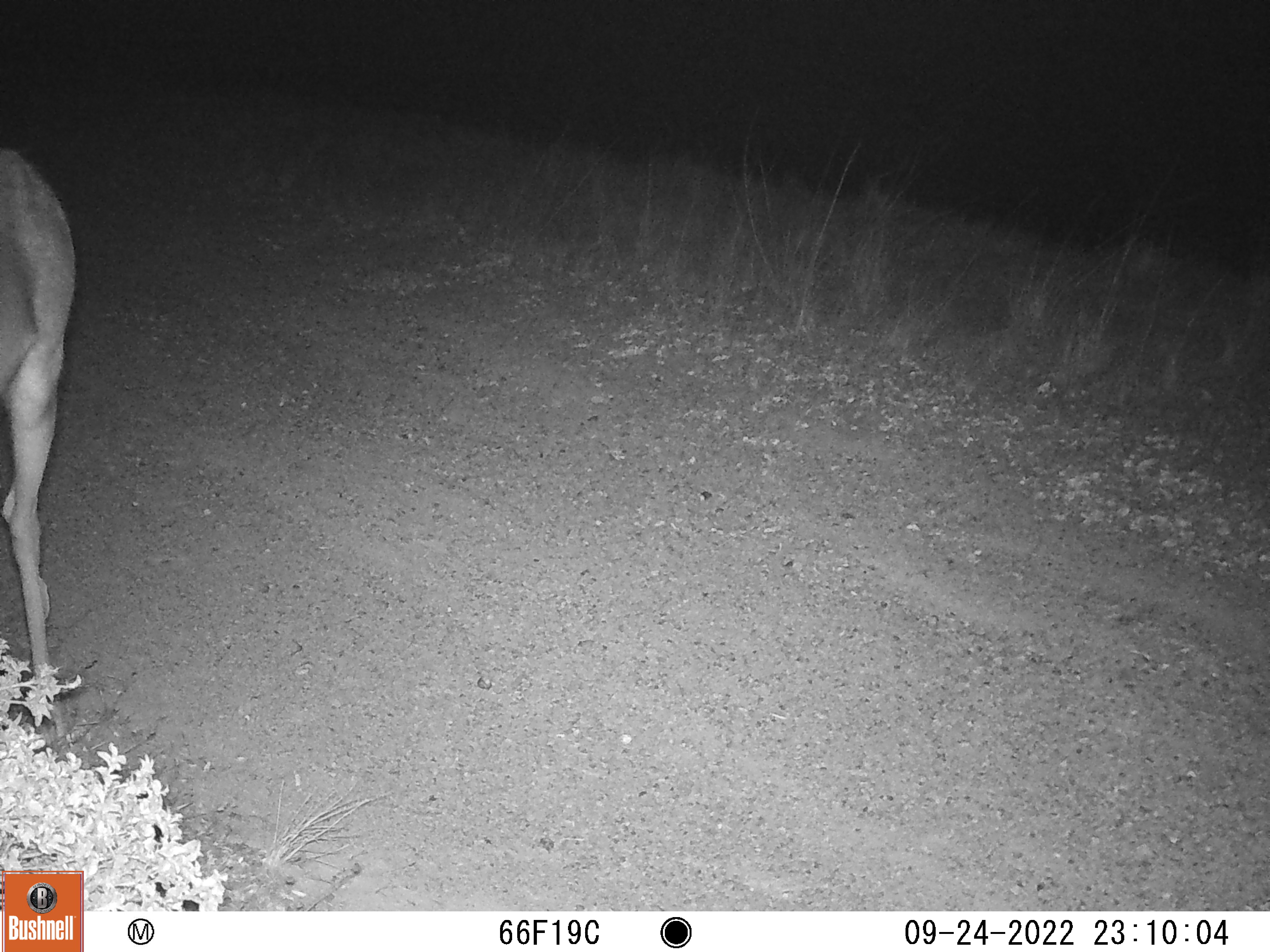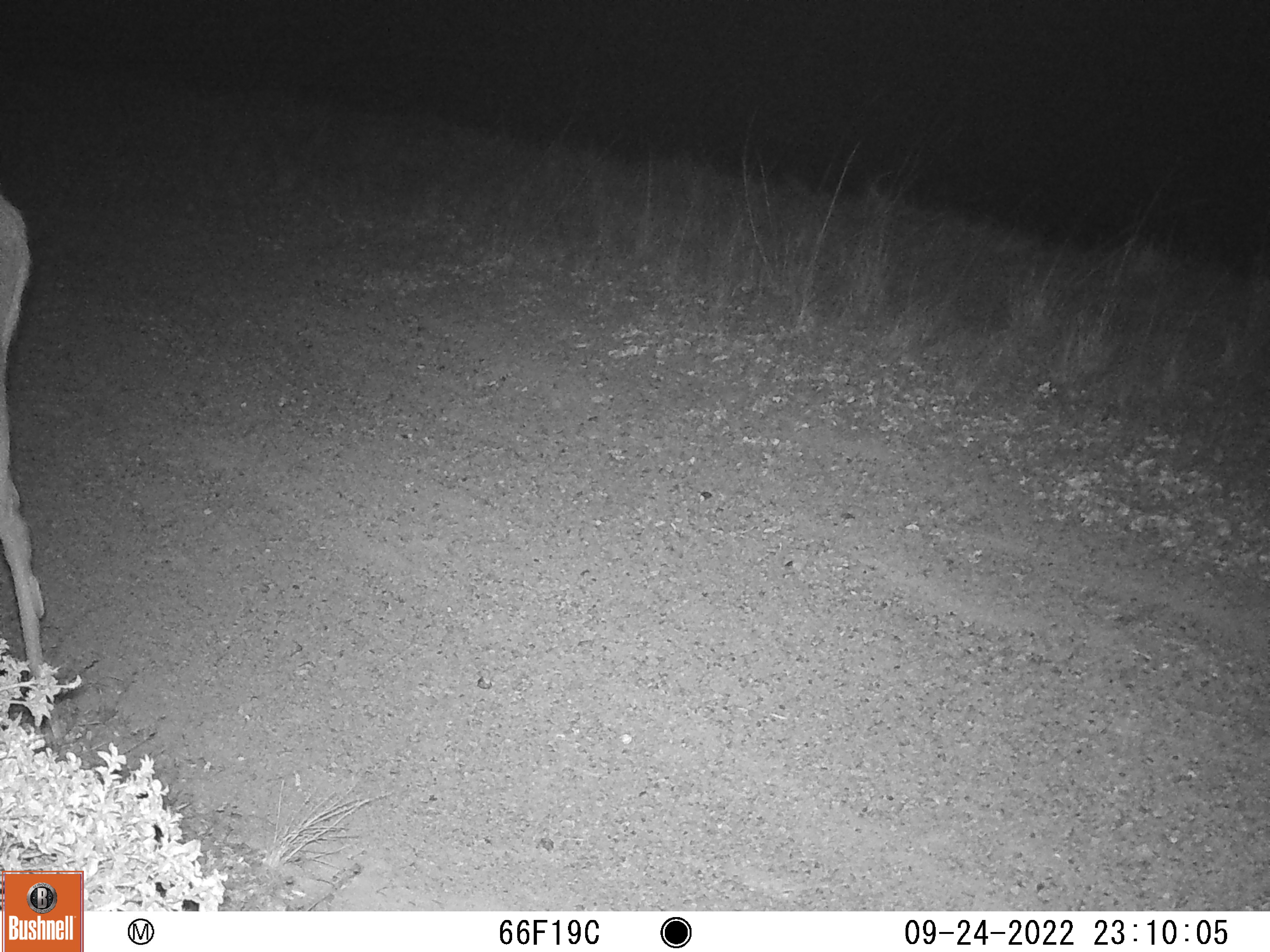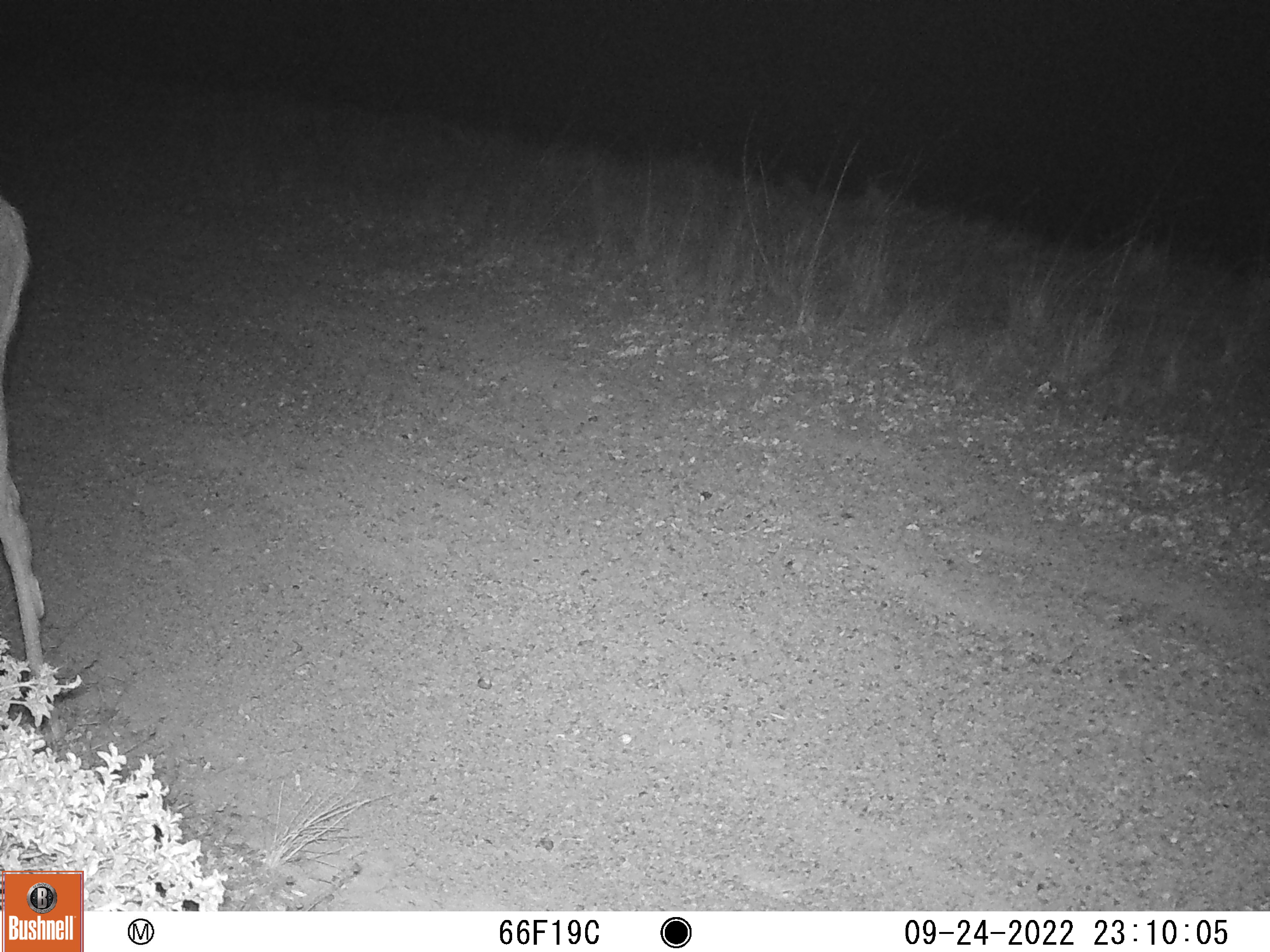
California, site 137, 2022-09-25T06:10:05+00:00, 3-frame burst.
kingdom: Animalia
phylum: Chordata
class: Mammalia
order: Artiodactyla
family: Cervidae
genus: Odocoileus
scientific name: Odocoileus hemionus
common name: mule deer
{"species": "mule deer (Odocoileus hemionus)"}